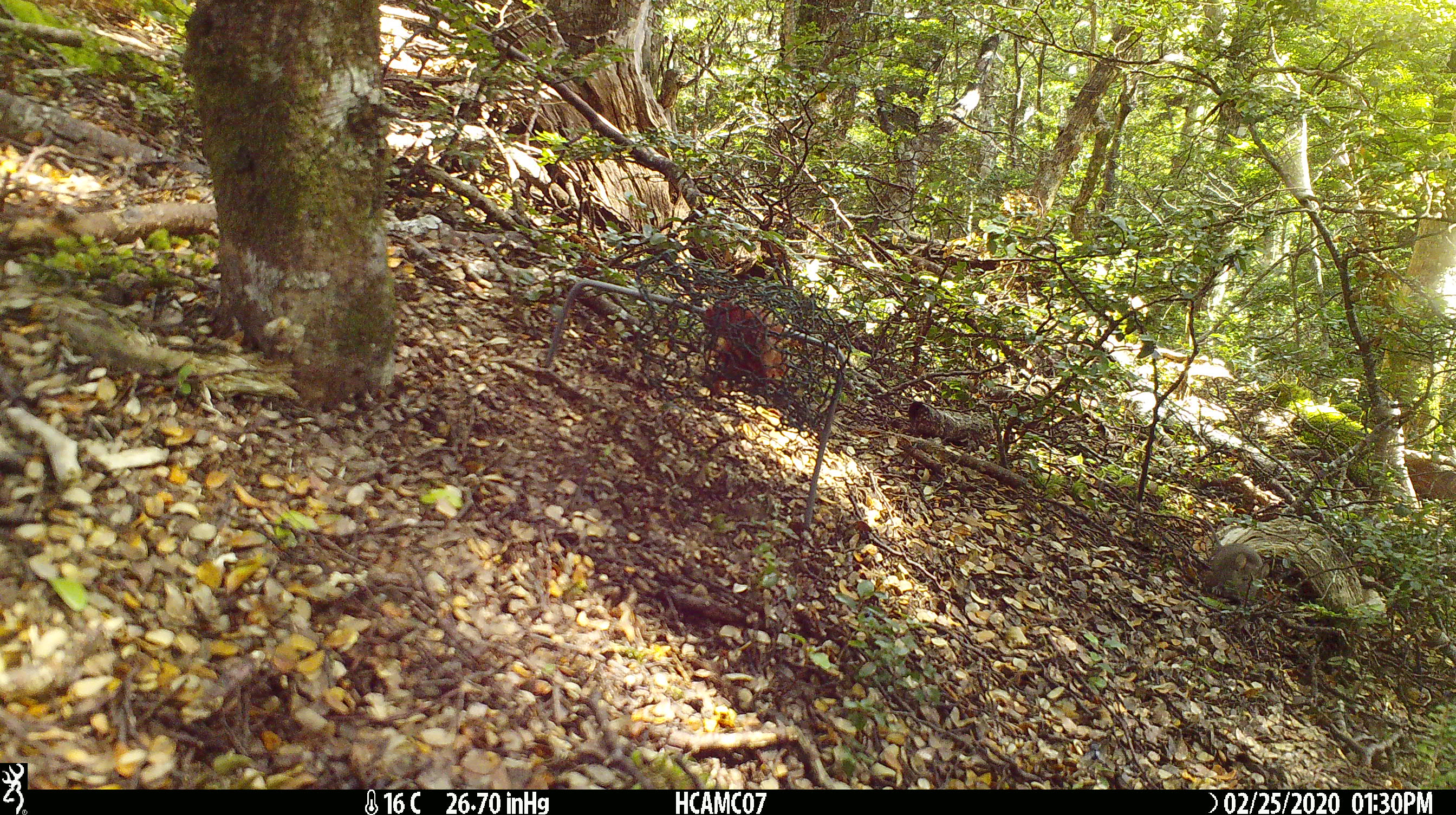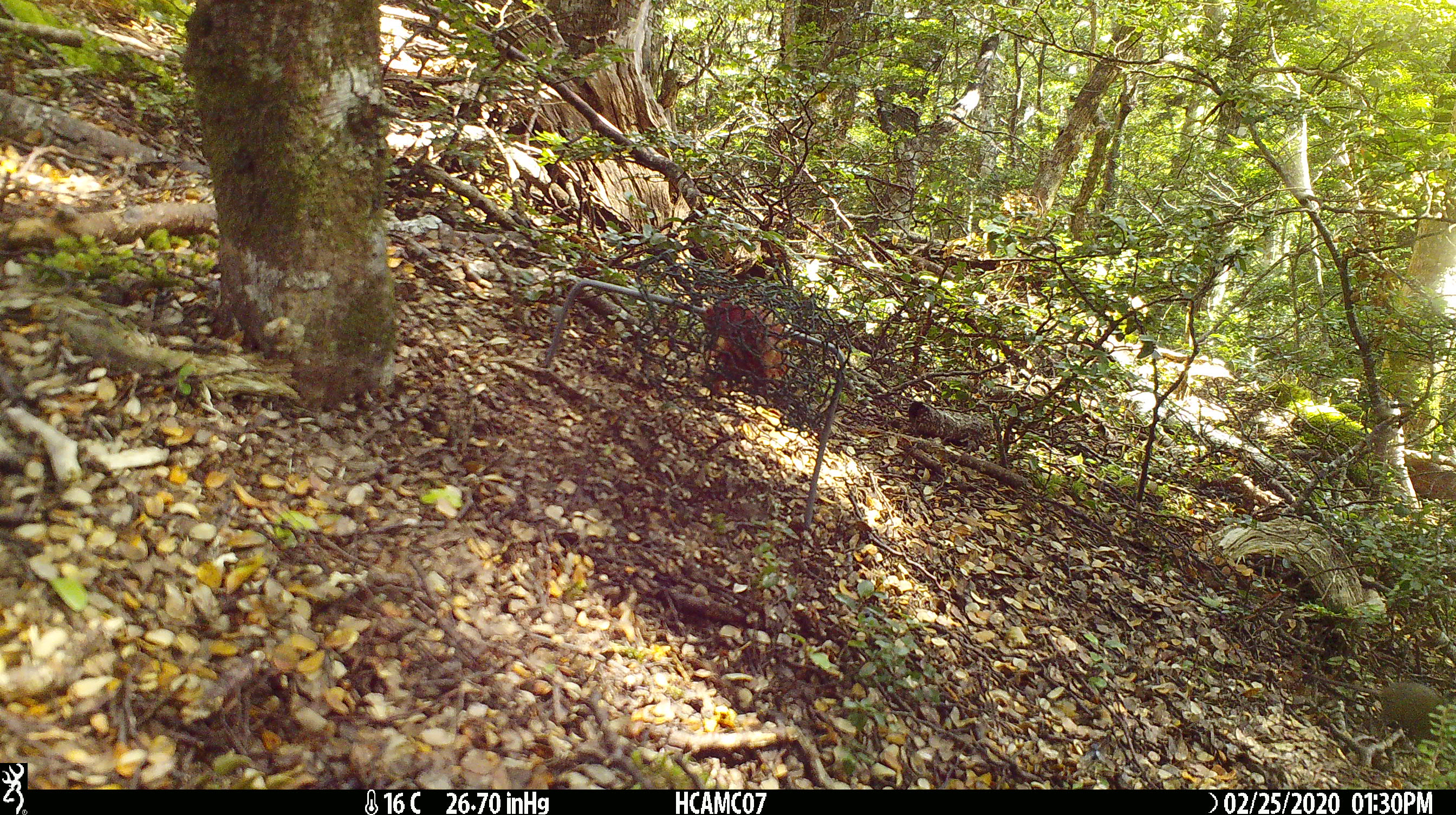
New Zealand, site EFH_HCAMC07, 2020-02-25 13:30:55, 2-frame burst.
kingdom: Animalia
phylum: Chordata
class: Mammalia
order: Rodentia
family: Muridae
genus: Mus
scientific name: Mus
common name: mouse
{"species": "mouse (Mus)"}